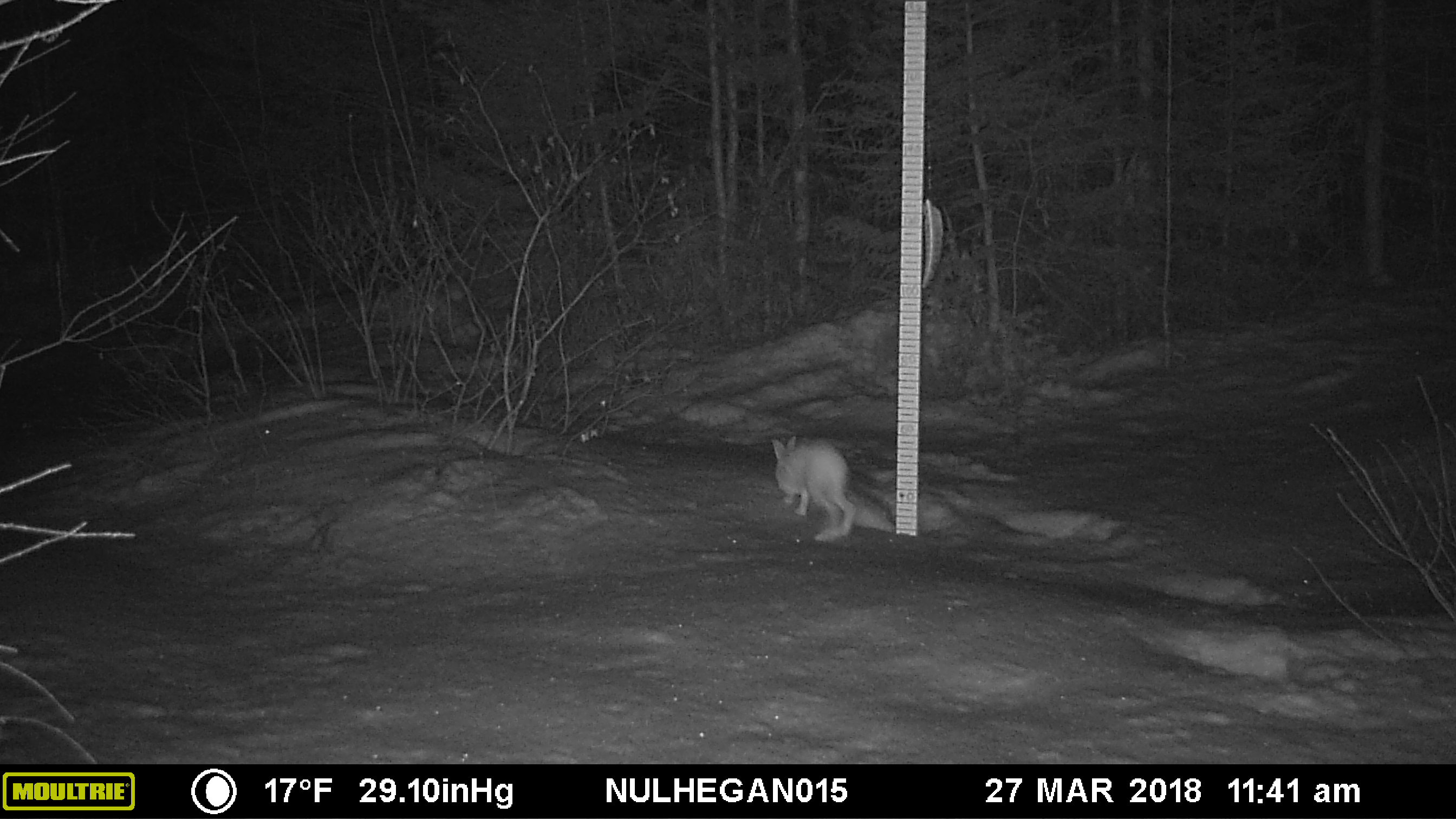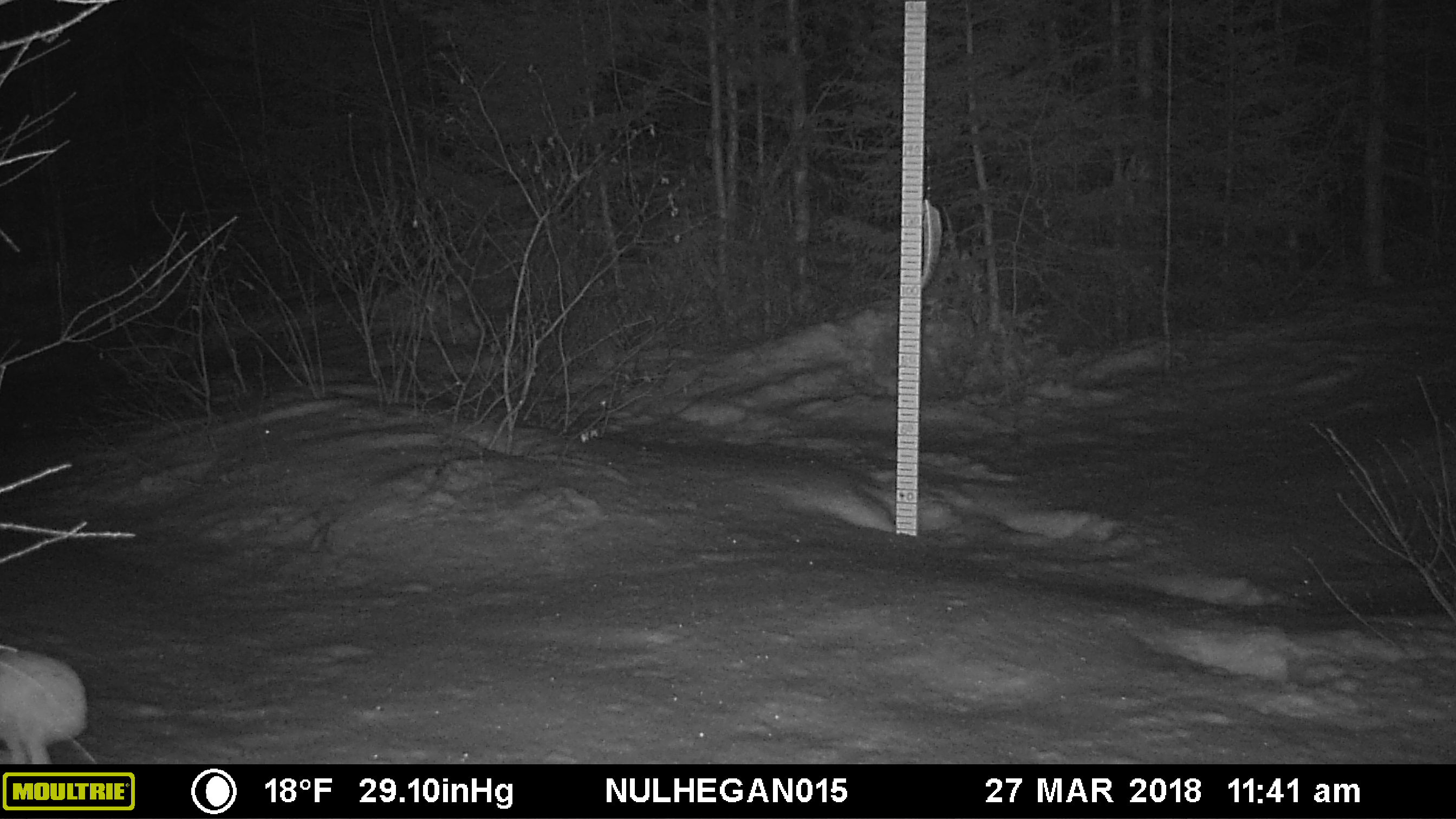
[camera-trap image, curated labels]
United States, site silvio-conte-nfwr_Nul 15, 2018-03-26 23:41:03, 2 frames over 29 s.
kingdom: Animalia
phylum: Chordata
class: Mammalia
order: Lagomorpha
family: Leporidae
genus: Lepus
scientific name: Lepus americanus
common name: snowshoe hare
Snowshoe hare (Lepus americanus).